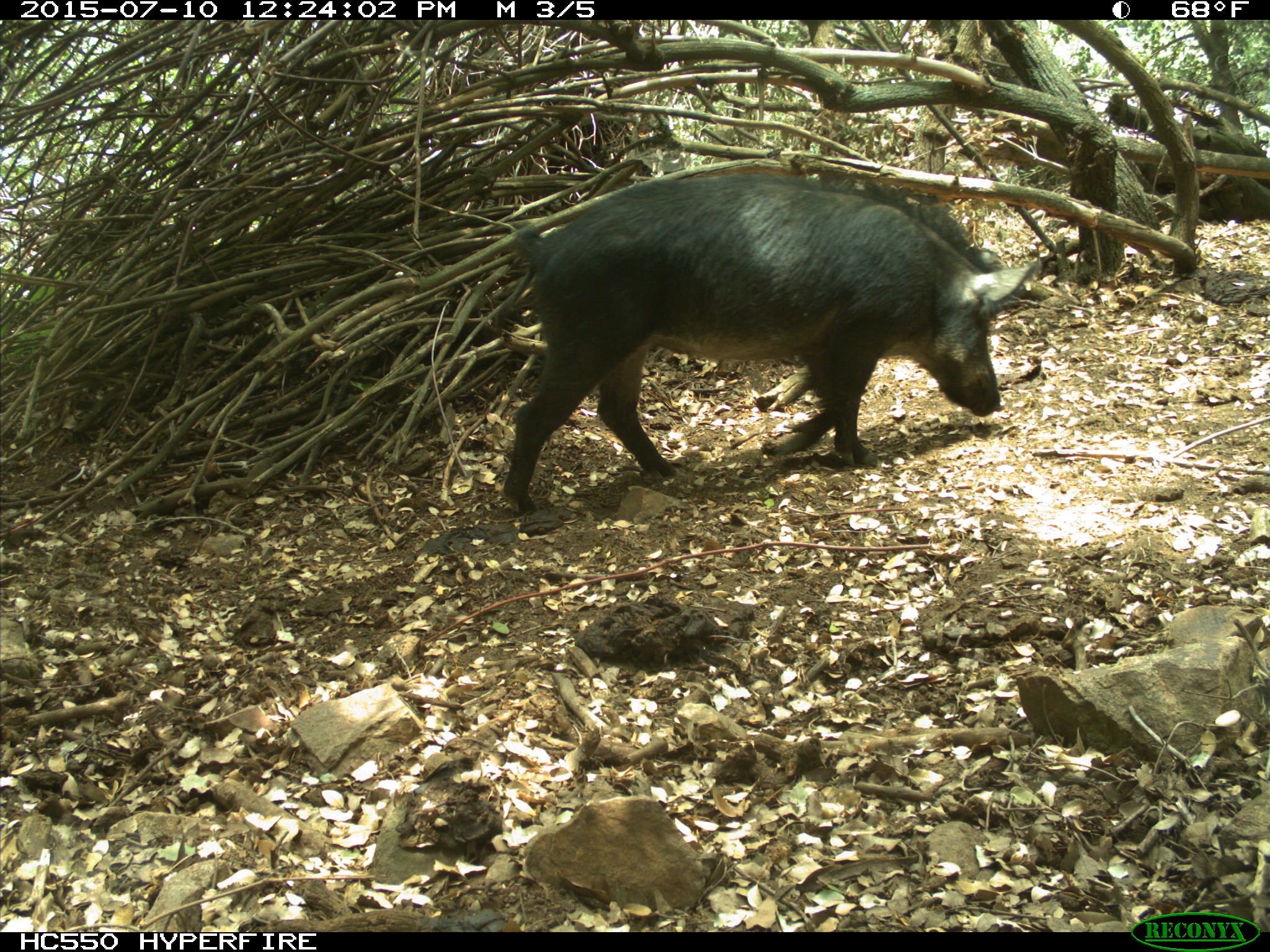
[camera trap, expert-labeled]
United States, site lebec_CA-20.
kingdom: Animalia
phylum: Chordata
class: Mammalia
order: Artiodactyla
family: Suidae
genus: Sus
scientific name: Sus scrofa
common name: wild boar